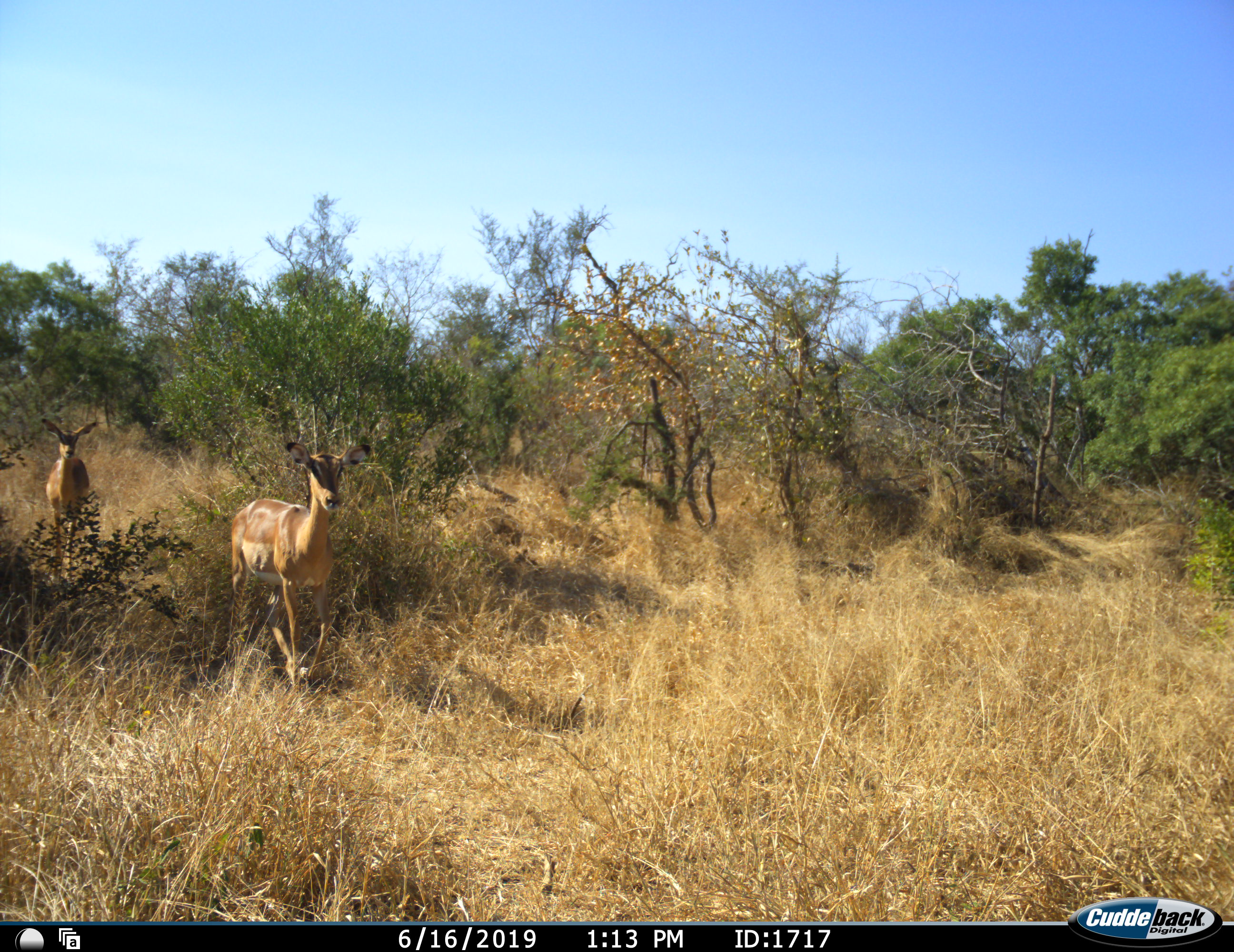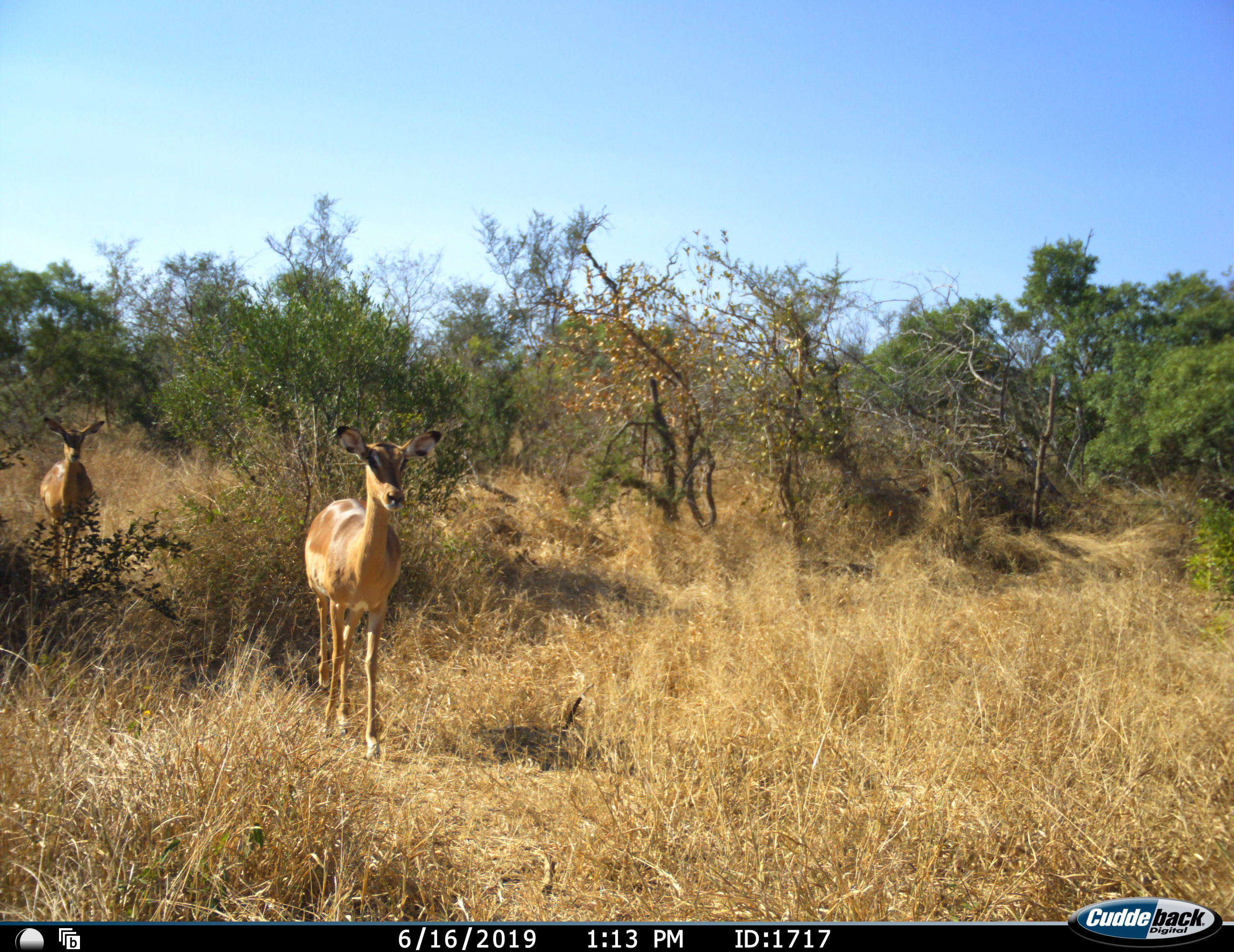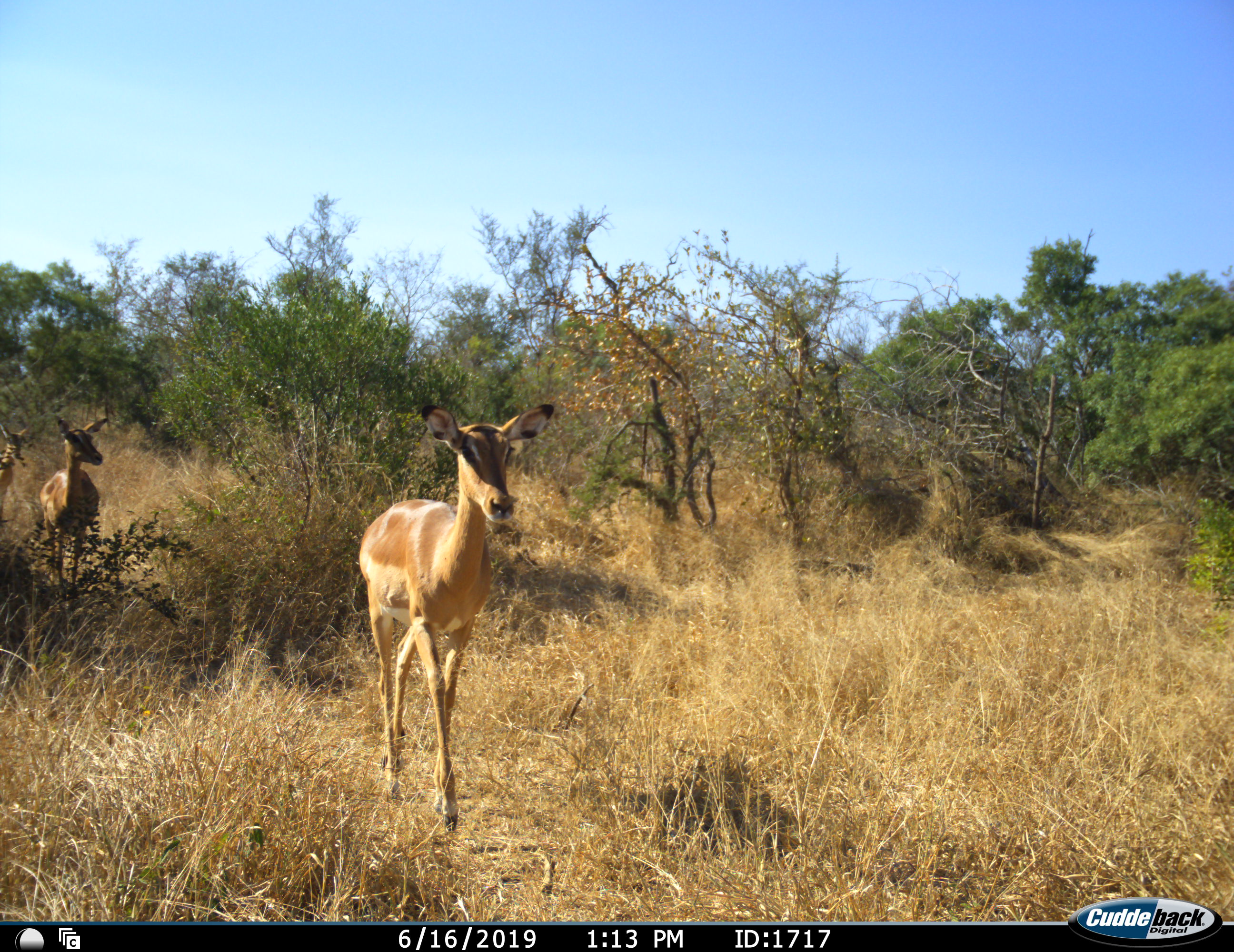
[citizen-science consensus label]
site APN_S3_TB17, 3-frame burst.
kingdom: Animalia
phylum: Chordata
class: Mammalia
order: Artiodactyla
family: Bovidae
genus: Aepyceros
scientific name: Aepyceros melampus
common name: impala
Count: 3.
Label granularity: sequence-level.